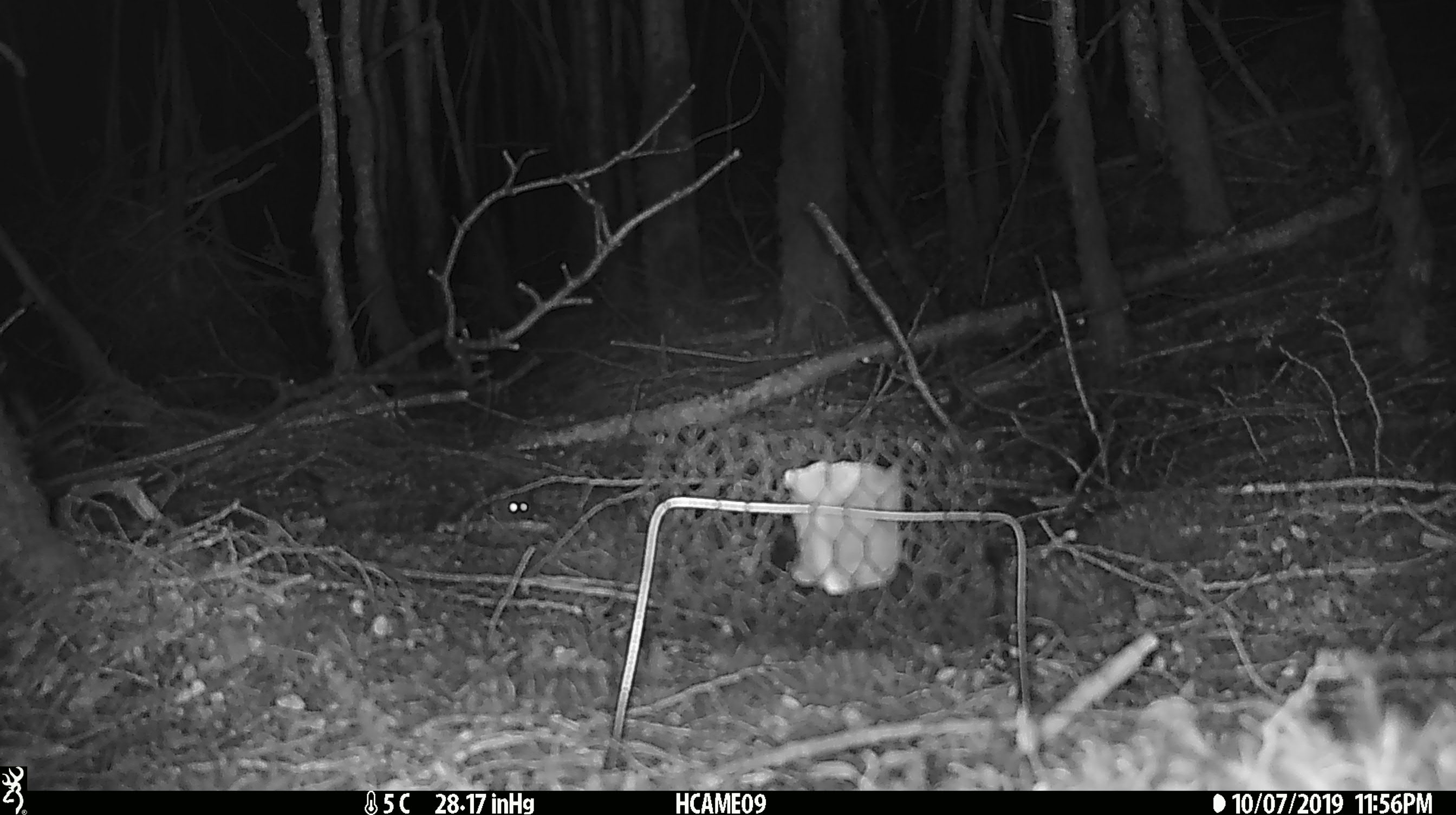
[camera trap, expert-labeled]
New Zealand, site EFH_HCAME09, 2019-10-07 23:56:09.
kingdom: Animalia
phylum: Chordata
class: Mammalia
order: Rodentia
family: Muridae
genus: Mus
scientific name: Mus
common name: mouse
Mouse (Mus).